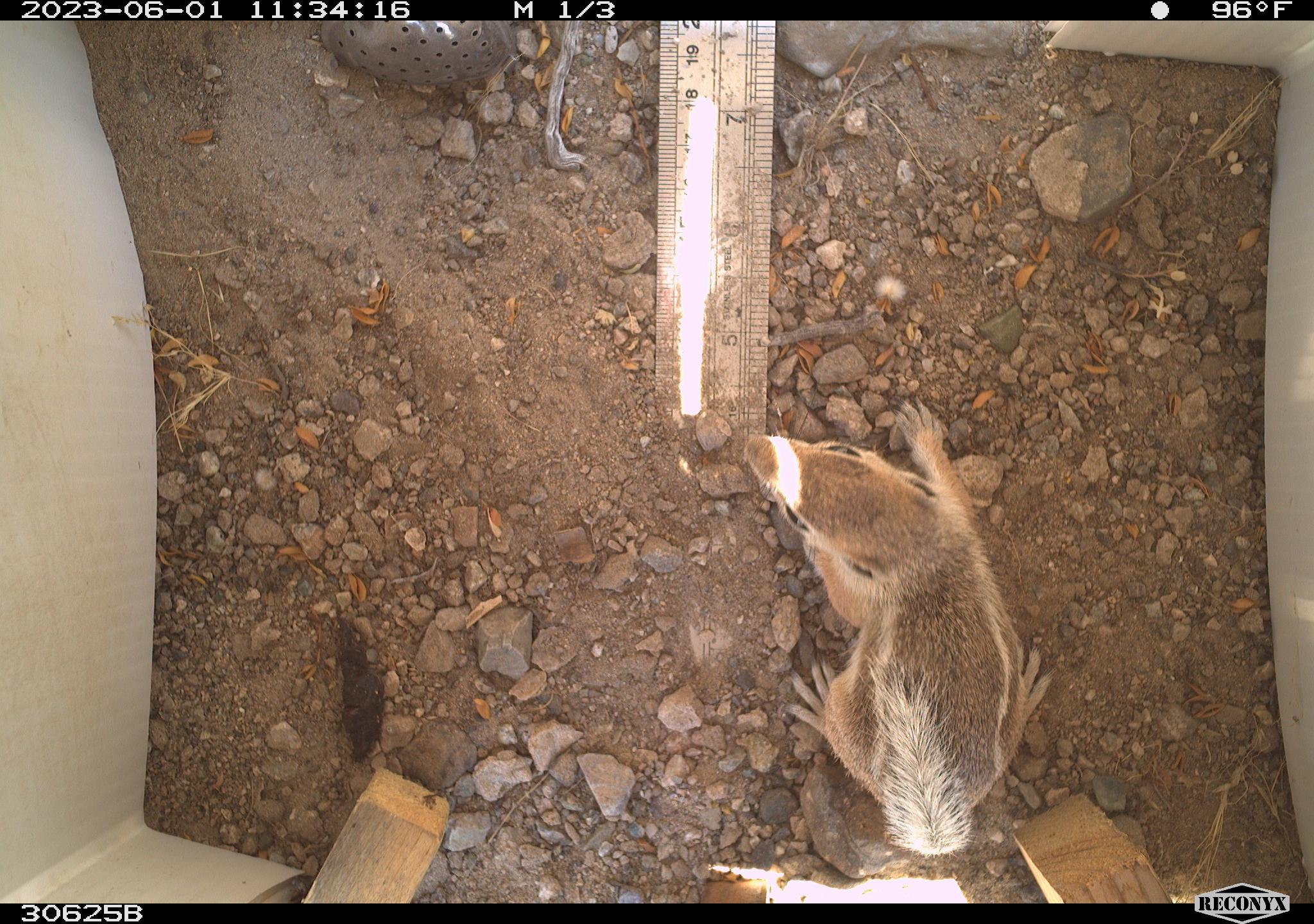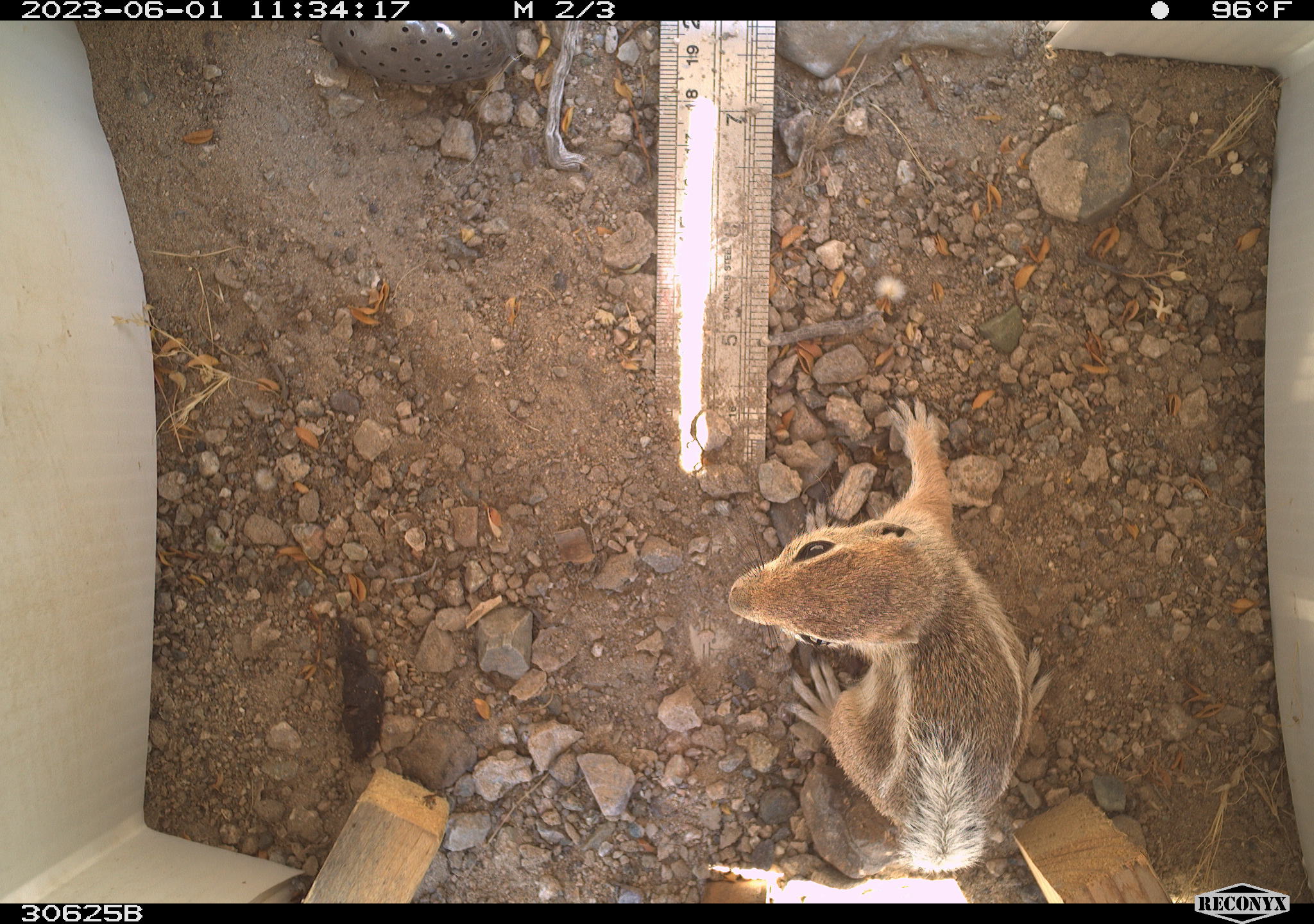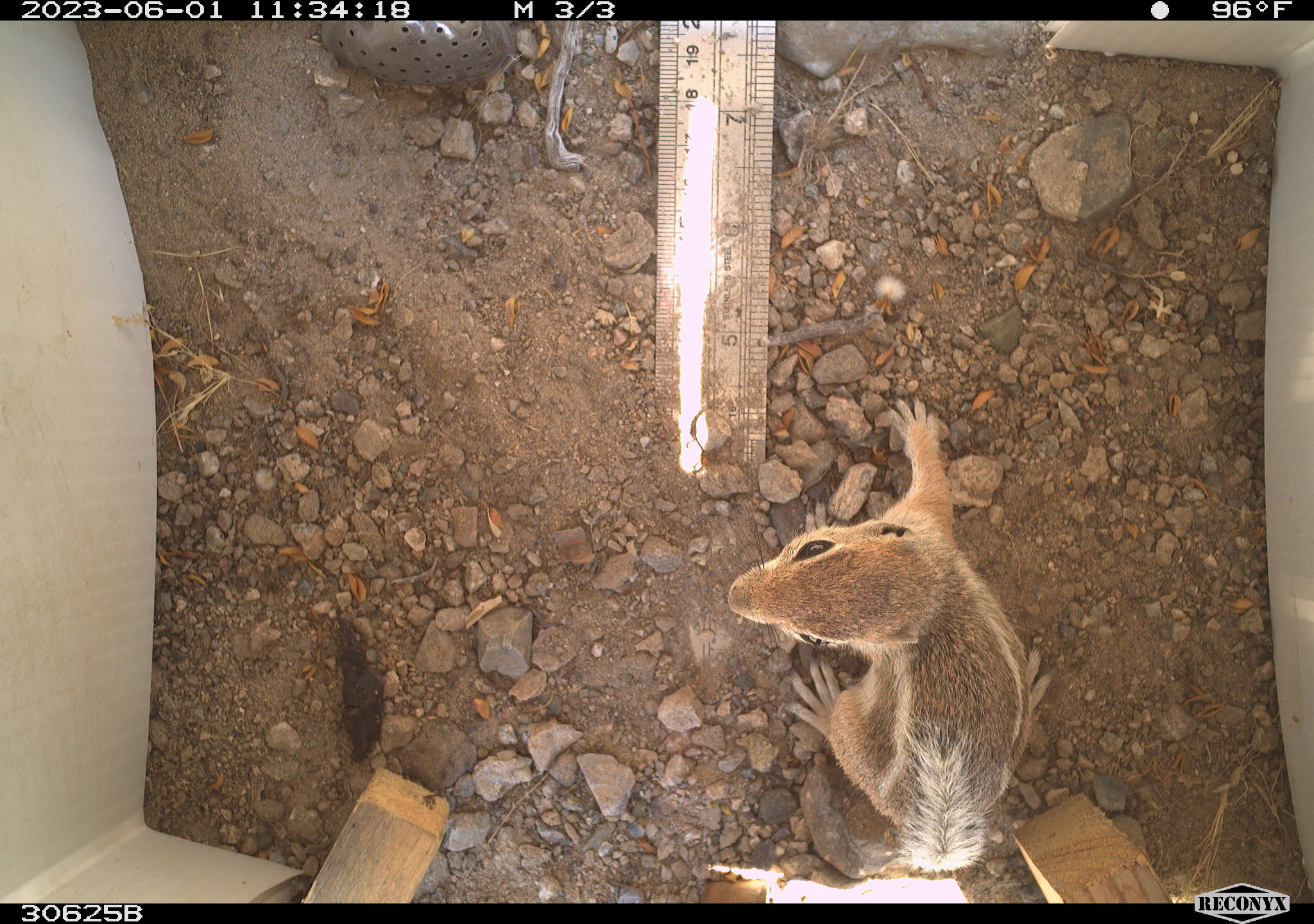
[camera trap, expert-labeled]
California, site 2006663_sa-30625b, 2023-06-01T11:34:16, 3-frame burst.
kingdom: Animalia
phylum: Chordata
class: Mammalia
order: Rodentia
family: Sciuridae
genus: Ammospermophilus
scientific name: Ammospermophilus leucurus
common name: white-tailed antelope squirrel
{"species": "white-tailed antelope squirrel (Ammospermophilus leucurus)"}